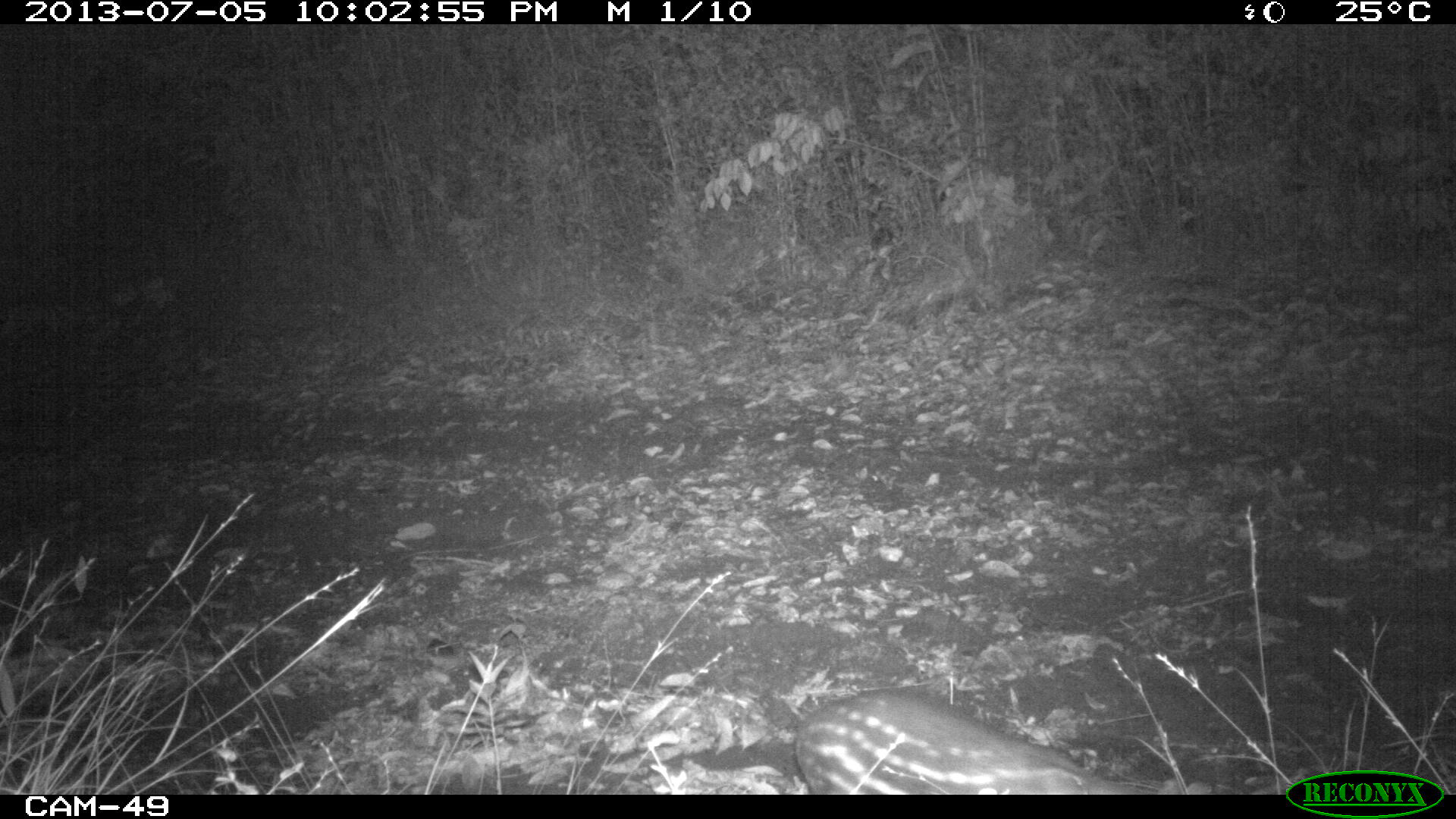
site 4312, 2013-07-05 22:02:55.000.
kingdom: Animalia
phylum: Chordata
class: Mammalia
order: Rodentia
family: Cuniculidae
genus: Cuniculus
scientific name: Cuniculus paca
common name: lowland paca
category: agouti paca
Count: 1.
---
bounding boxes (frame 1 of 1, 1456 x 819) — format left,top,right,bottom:
agouti paca: 788,684,1165,794